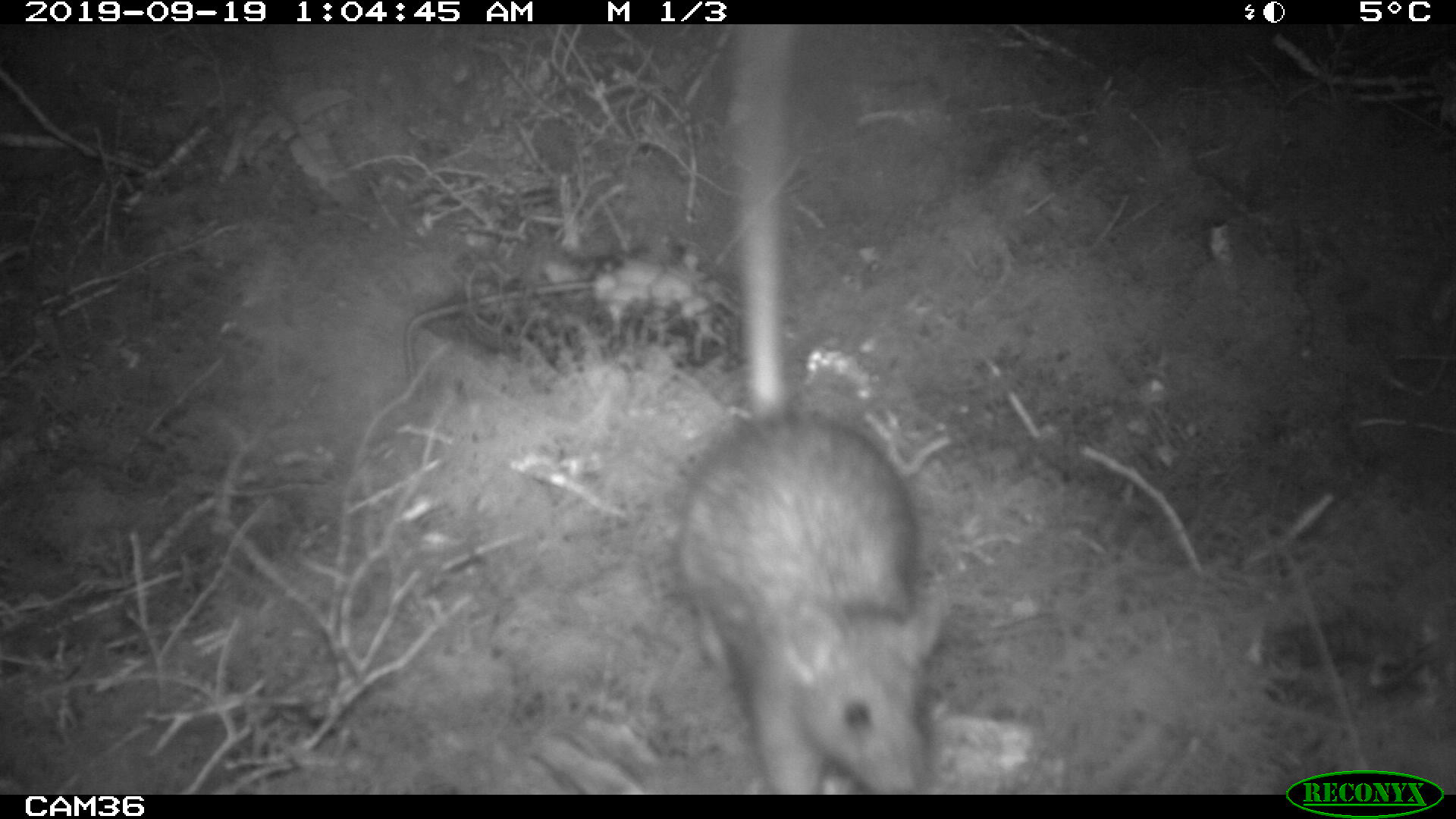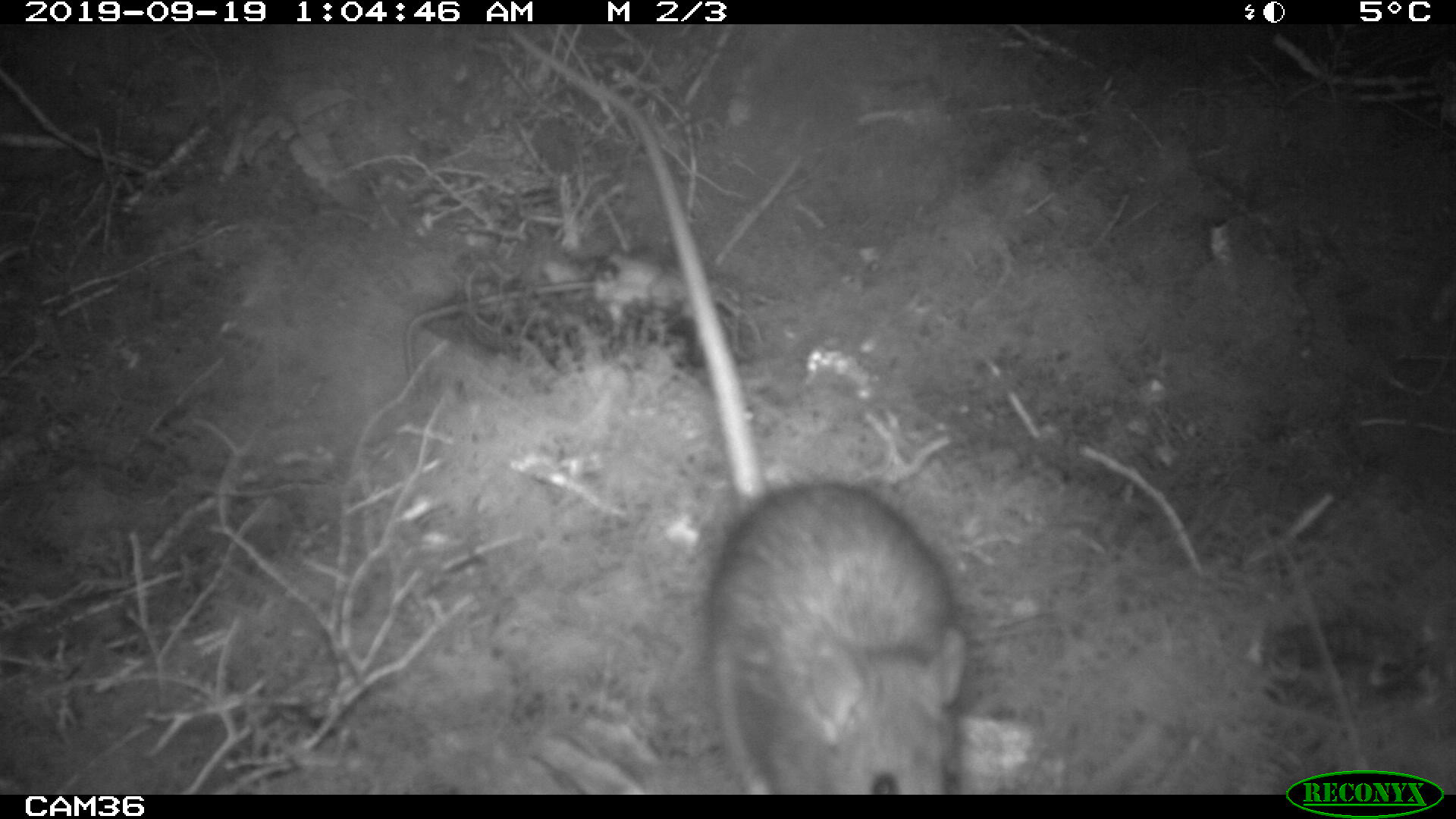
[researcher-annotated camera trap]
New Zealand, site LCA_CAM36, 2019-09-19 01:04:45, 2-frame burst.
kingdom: Animalia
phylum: Chordata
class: Mammalia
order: Rodentia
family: Muridae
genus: Rattus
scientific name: Rattus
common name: rat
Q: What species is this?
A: Rat (Rattus).